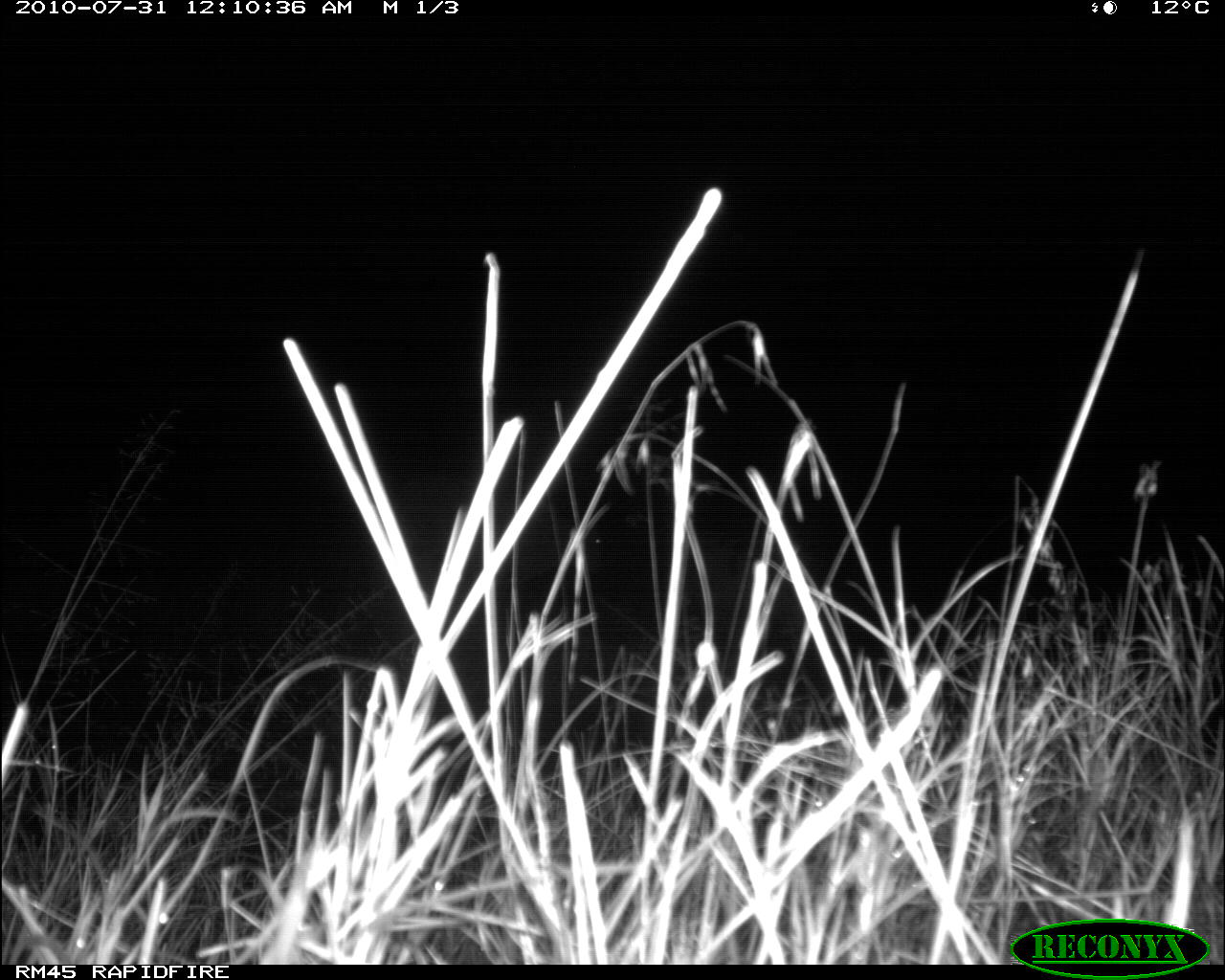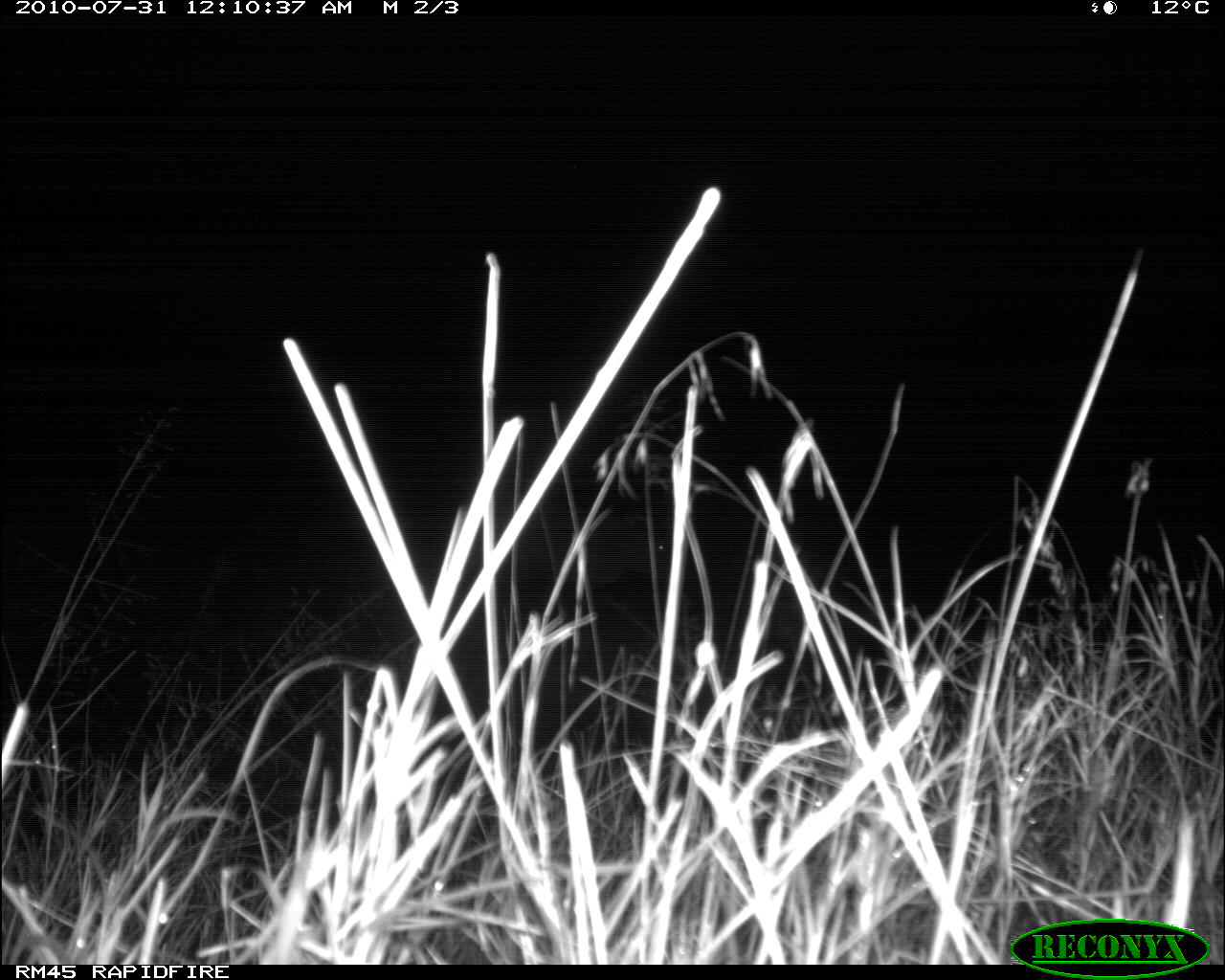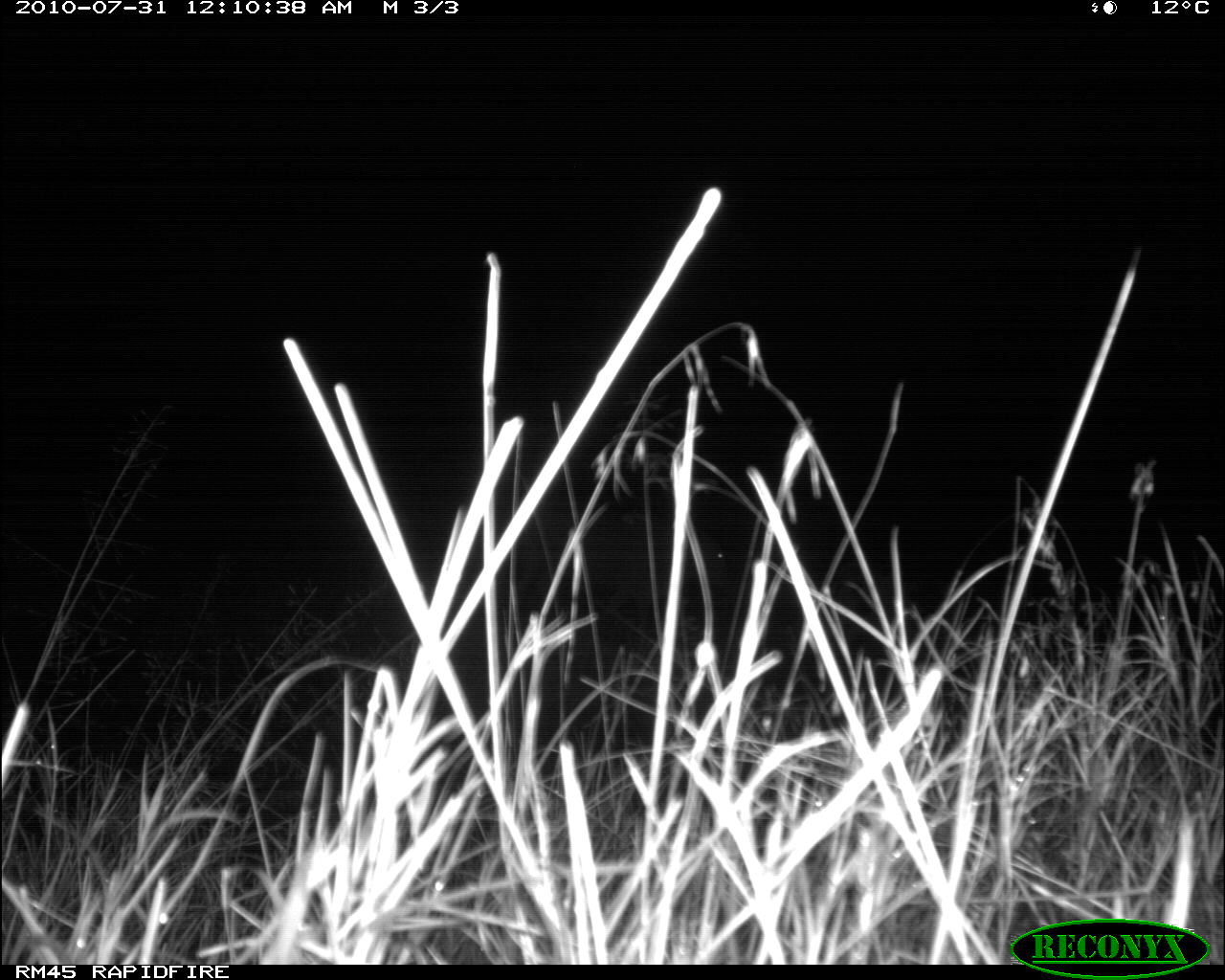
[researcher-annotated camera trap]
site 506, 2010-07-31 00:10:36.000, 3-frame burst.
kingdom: Animalia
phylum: Chordata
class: Mammalia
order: Artiodactyla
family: Bovidae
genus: Bos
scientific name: Bos taurus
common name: domestic cattle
Bos taurus (domestic cattle), count 1.